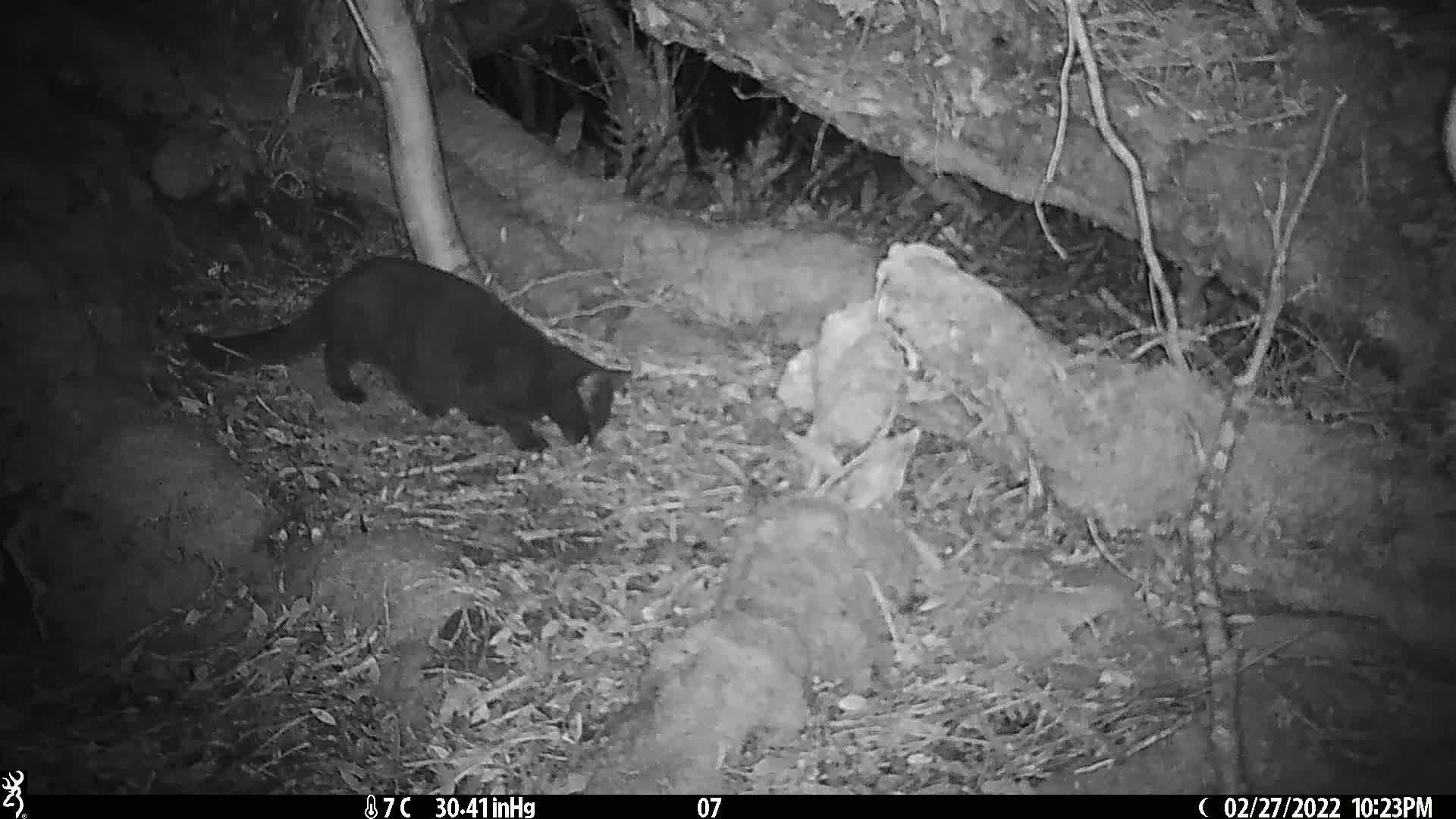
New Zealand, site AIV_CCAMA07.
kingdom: Animalia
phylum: Chordata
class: Mammalia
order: Carnivora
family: Felidae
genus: Felis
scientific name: Felis catus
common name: domestic cat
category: cat